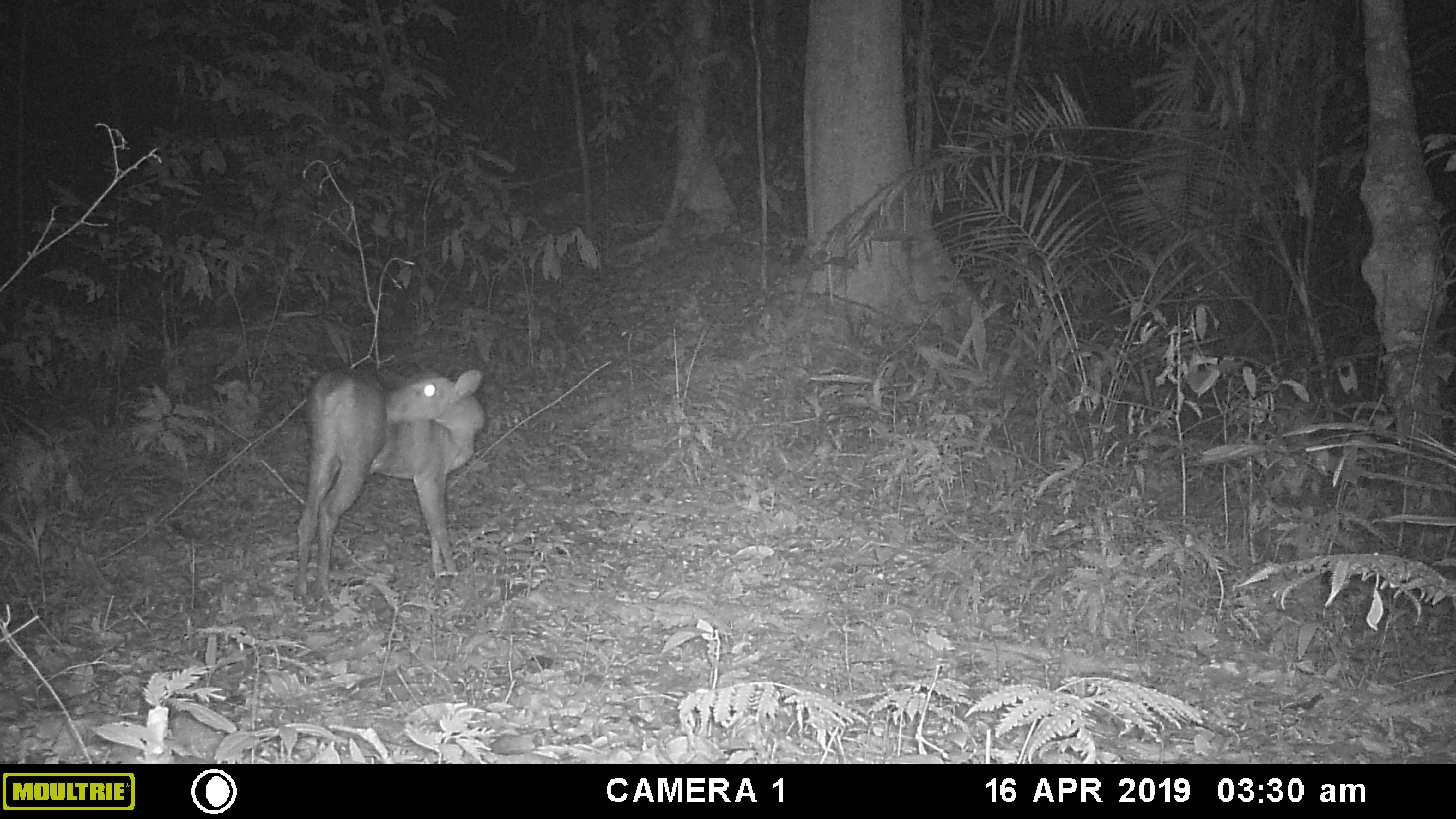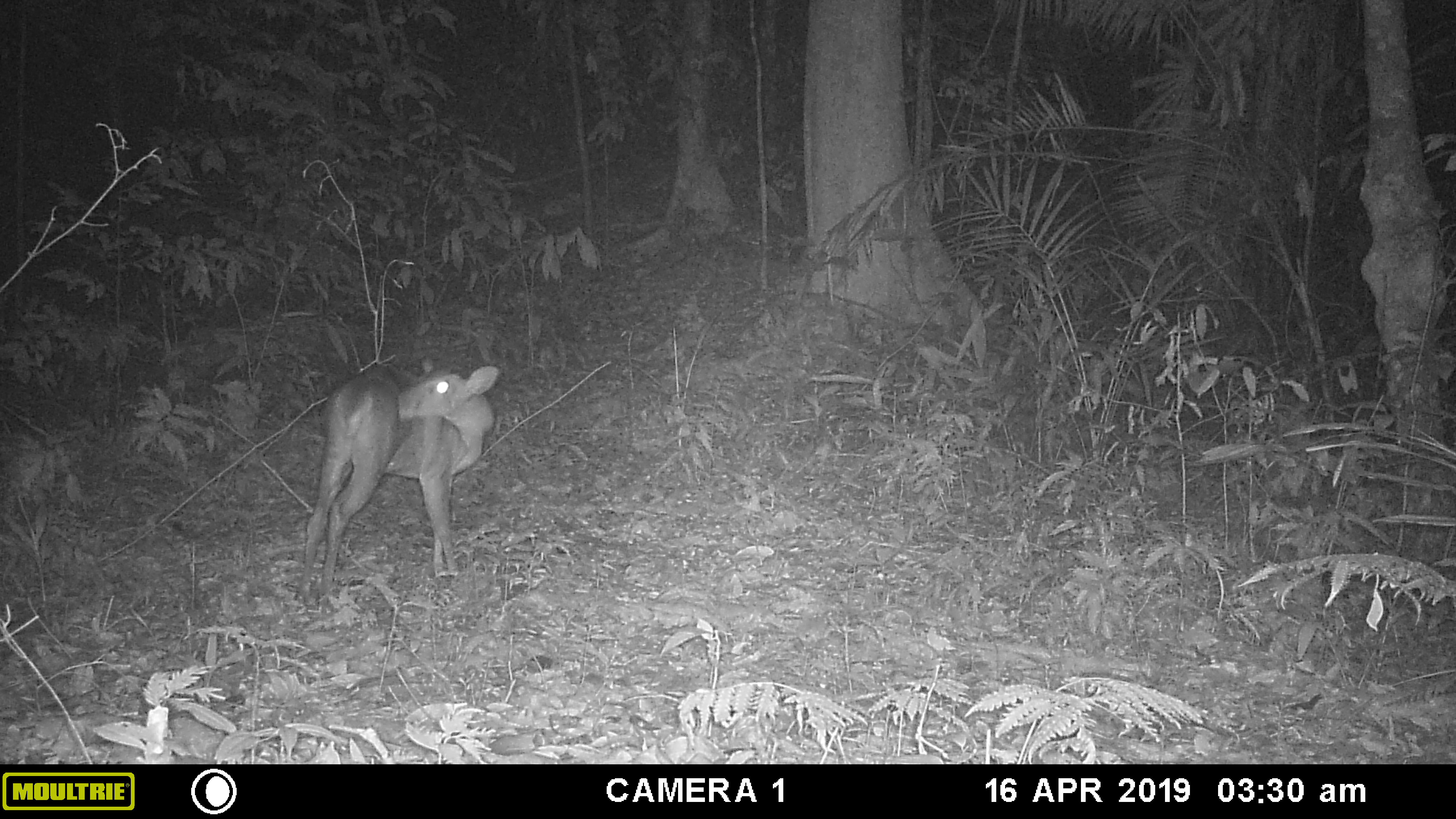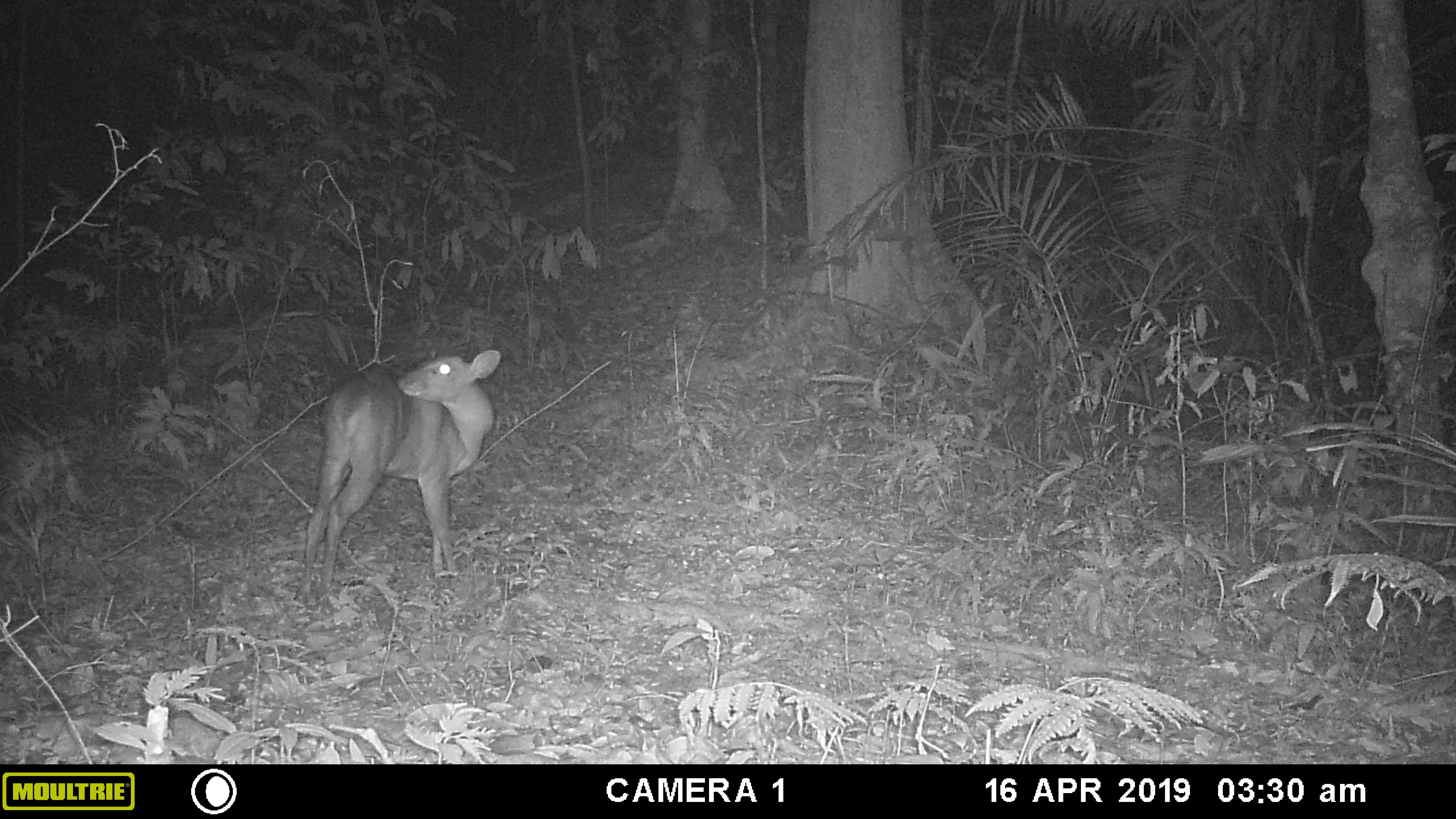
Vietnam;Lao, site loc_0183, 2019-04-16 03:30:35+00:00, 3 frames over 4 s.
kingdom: Animalia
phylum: Chordata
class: Mammalia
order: Artiodactyla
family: Cervidae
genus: Muntiacus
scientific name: Muntiacus vuquangensis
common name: large-antlered muntjac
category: large antlered muntjac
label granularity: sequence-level